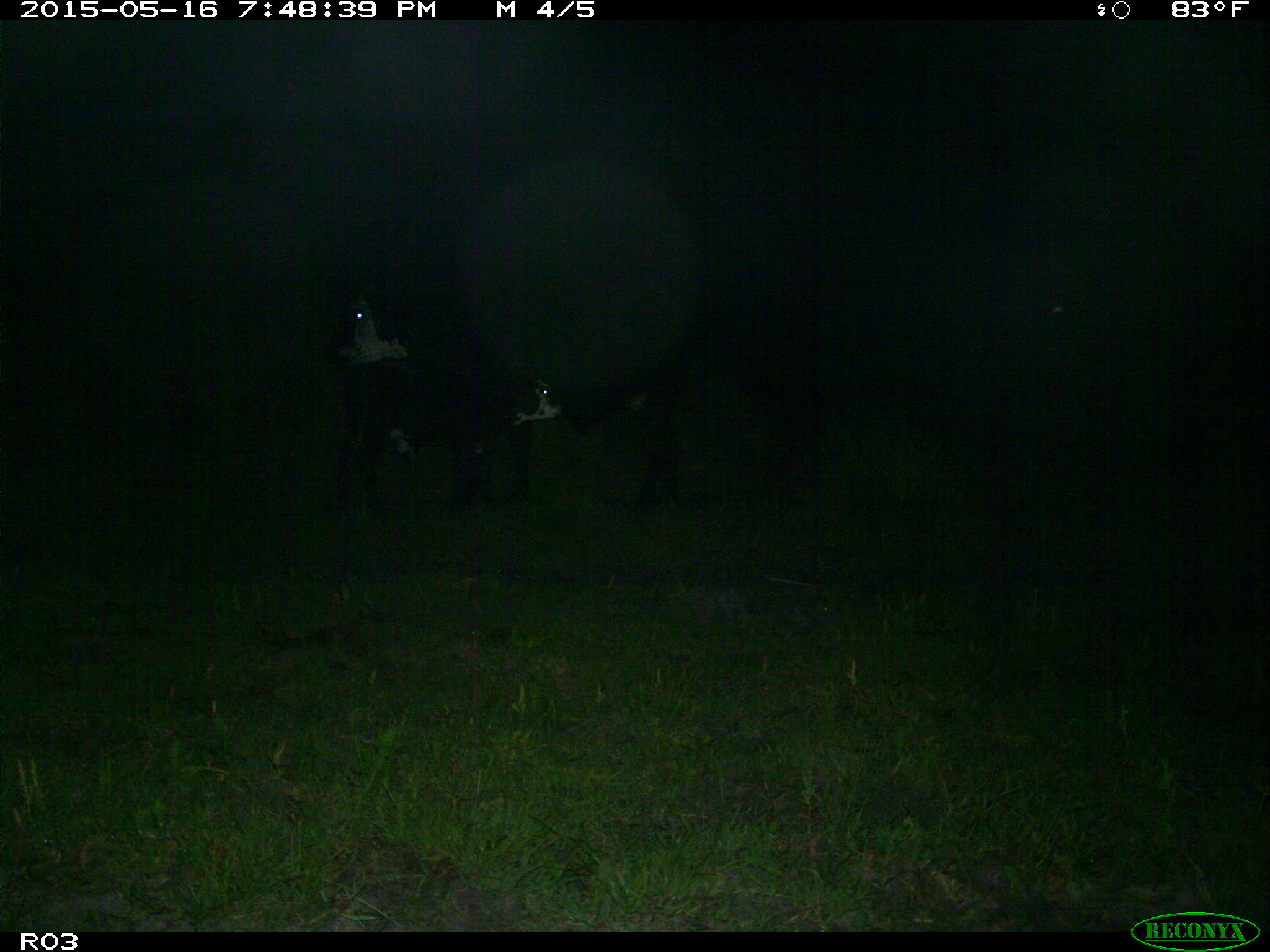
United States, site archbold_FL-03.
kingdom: Animalia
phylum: Chordata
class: Mammalia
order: Artiodactyla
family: Bovidae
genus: Bos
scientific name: Bos taurus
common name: domestic cow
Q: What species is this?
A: Bos taurus (domestic cow).